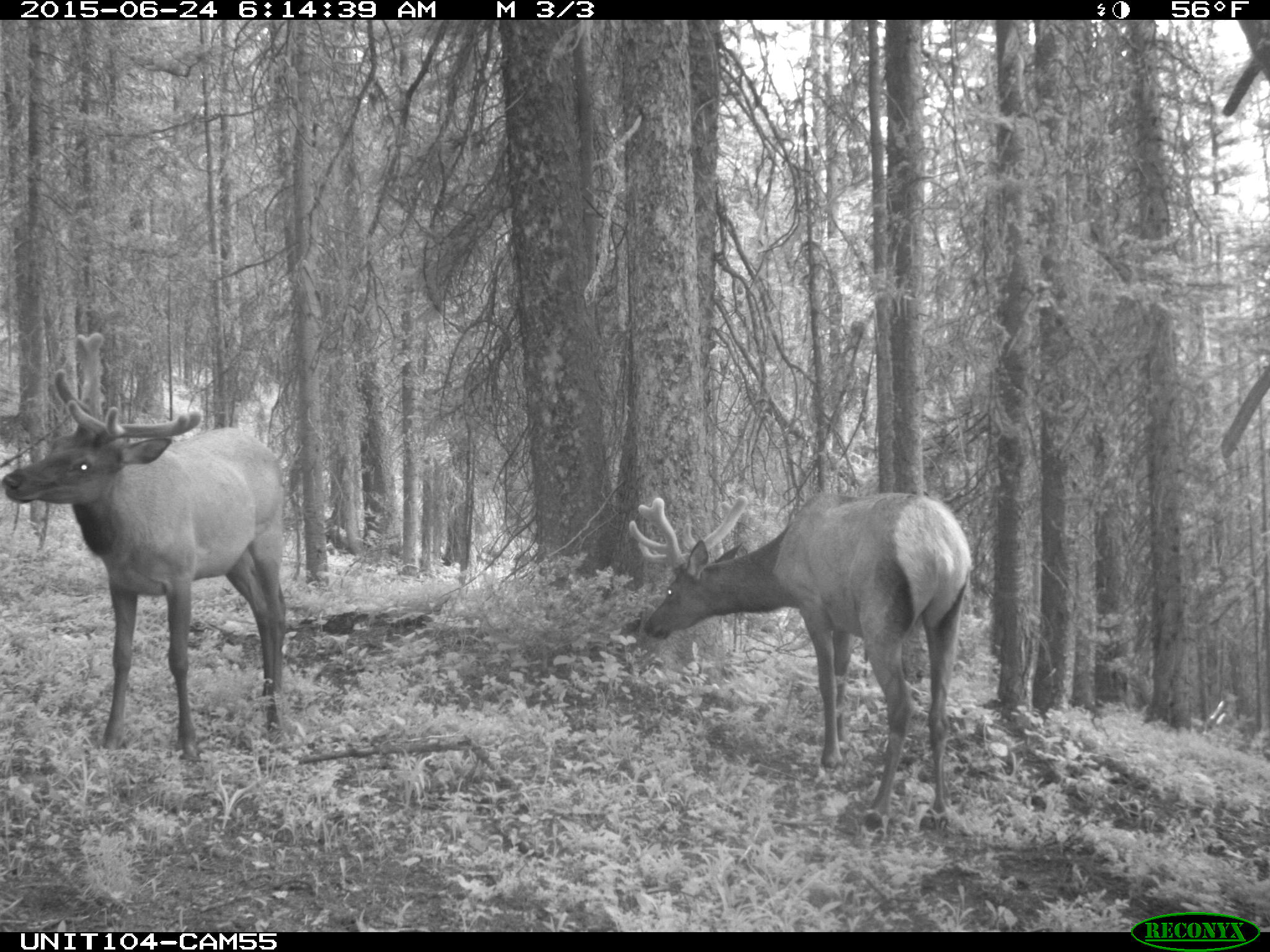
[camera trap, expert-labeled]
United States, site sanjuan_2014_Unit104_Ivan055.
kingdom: Animalia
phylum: Chordata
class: Mammalia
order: Artiodactyla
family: Cervidae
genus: Cervus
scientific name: Cervus elaphus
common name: red deer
Cervus elaphus (red deer).